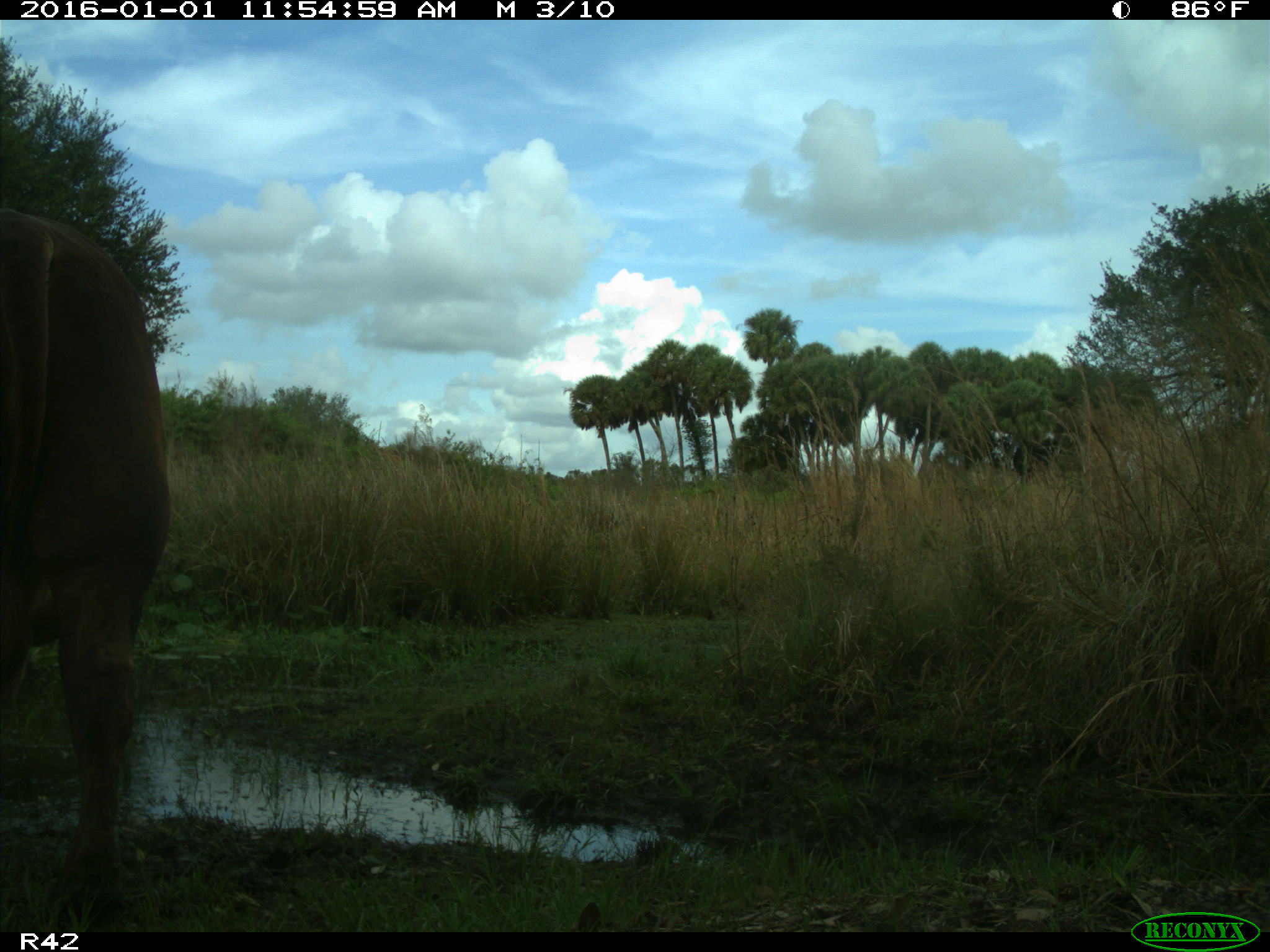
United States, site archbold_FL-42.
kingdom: Animalia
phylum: Chordata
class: Mammalia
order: Artiodactyla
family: Bovidae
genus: Bos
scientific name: Bos taurus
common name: domestic cow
Bos taurus (domestic cow).